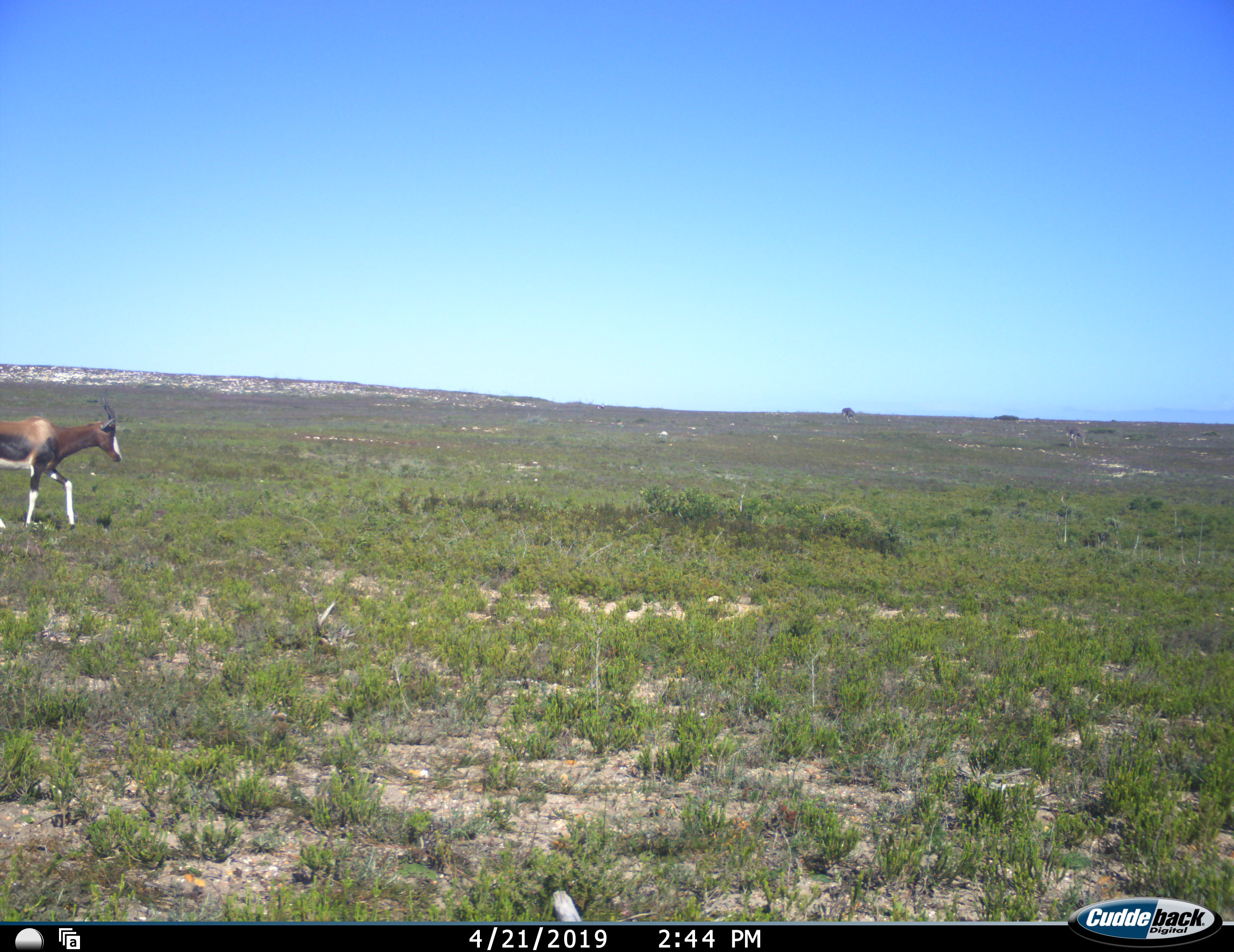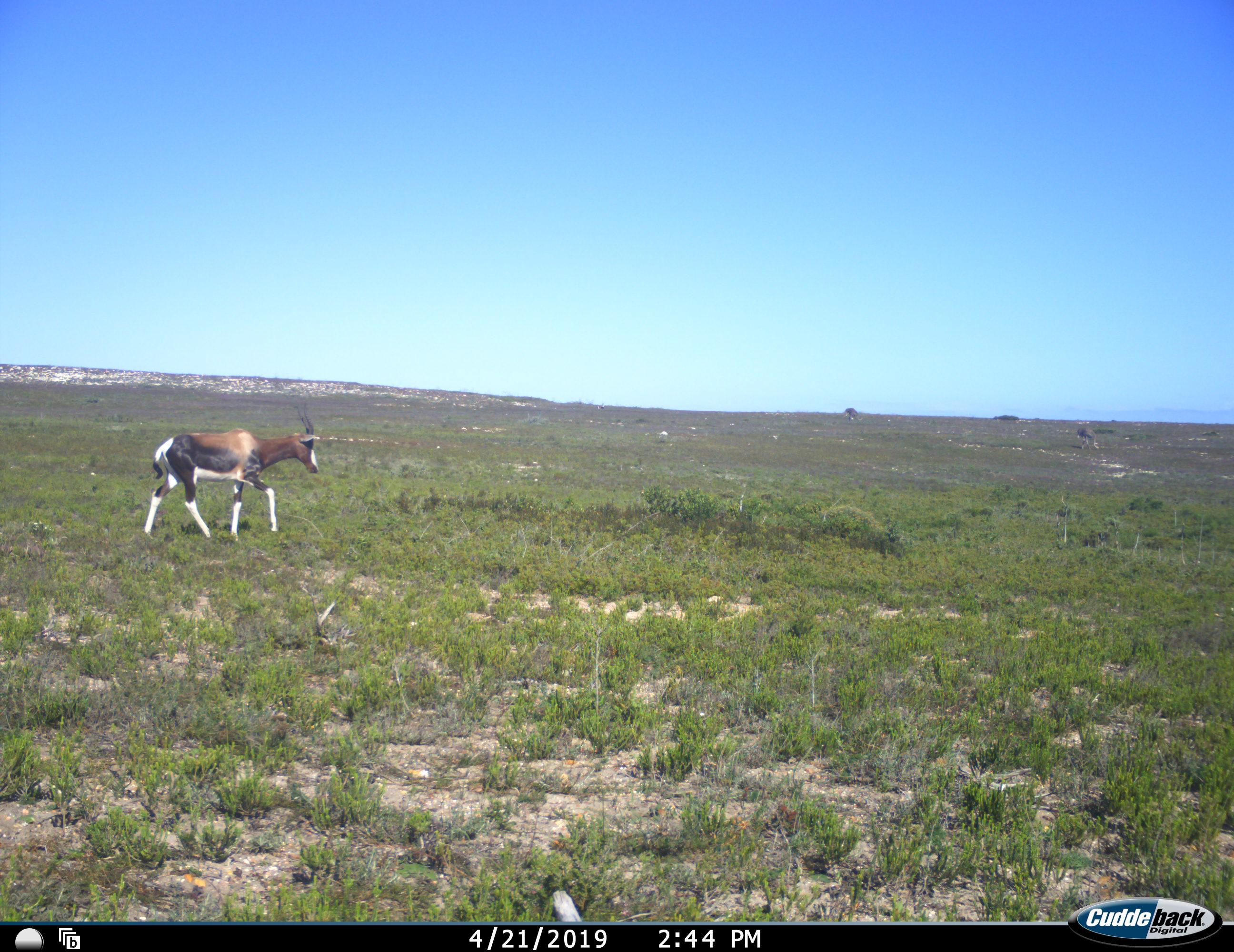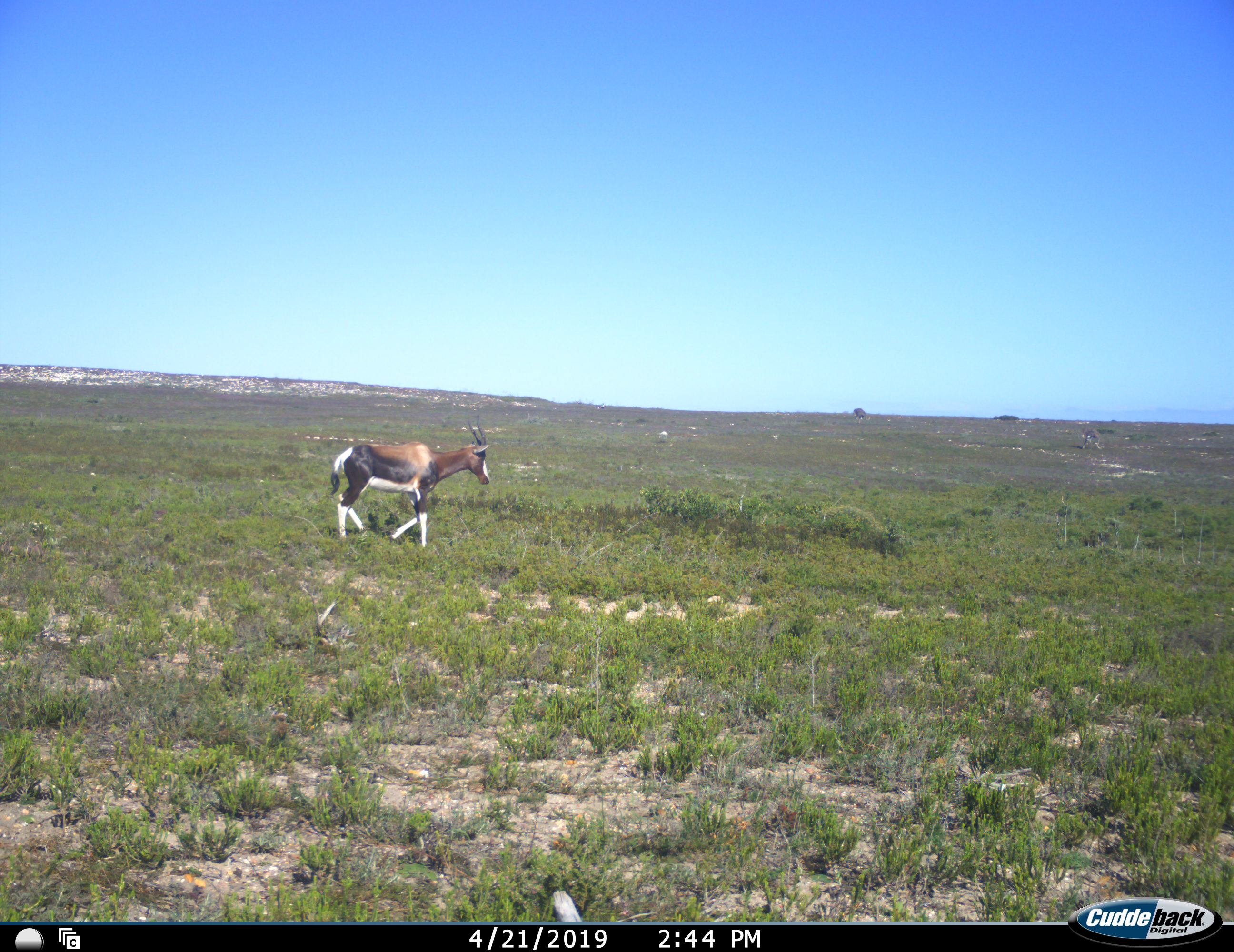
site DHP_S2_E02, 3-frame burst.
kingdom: Animalia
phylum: Chordata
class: Mammalia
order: Artiodactyla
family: Bovidae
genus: Damaliscus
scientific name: Damaliscus pygargus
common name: bontebok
Bontebok (Damaliscus pygargus), count 1. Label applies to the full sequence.